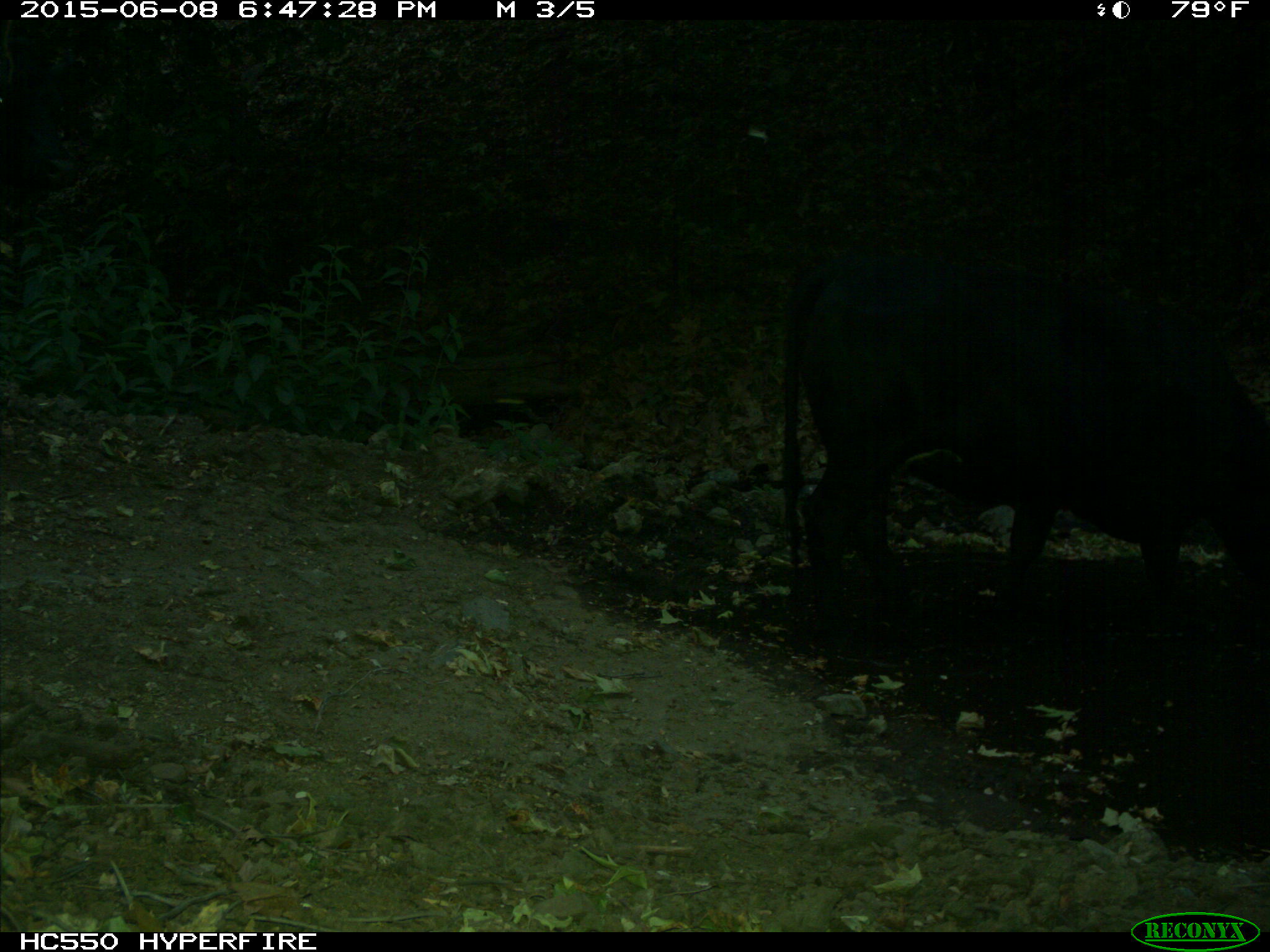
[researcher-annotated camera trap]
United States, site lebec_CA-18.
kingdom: Animalia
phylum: Chordata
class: Mammalia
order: Artiodactyla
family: Bovidae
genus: Bos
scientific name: Bos taurus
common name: domestic cow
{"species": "Bos taurus (domestic cow)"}